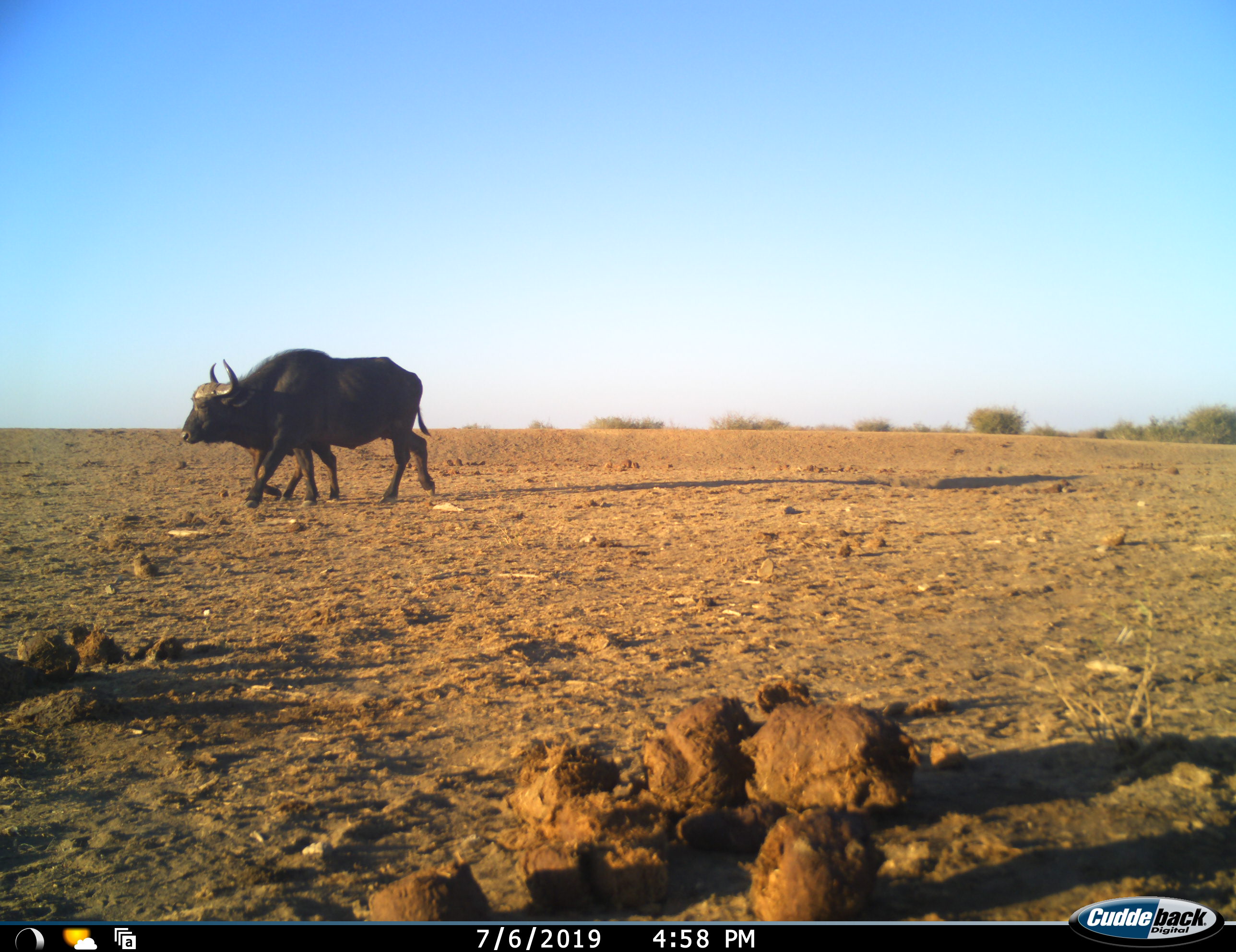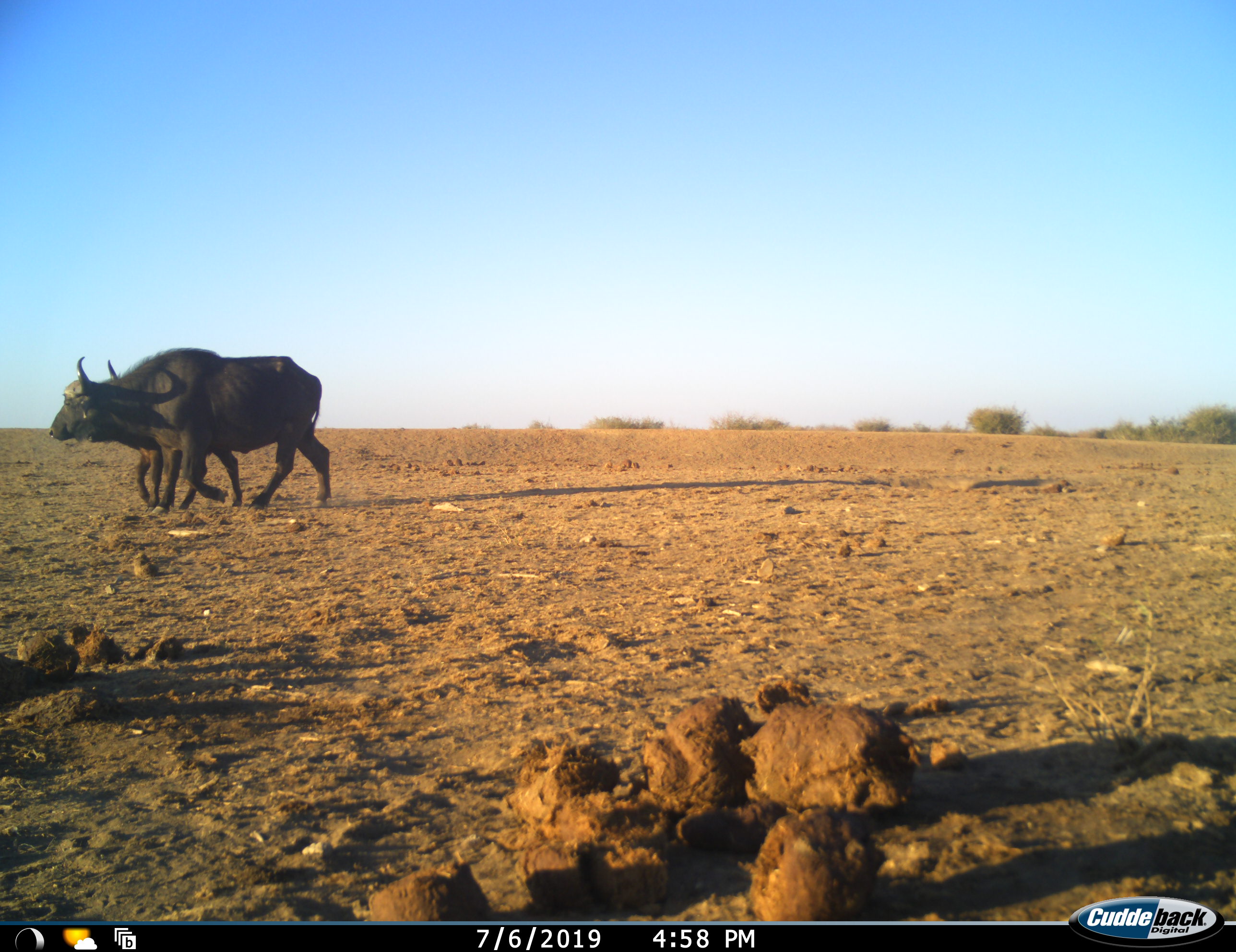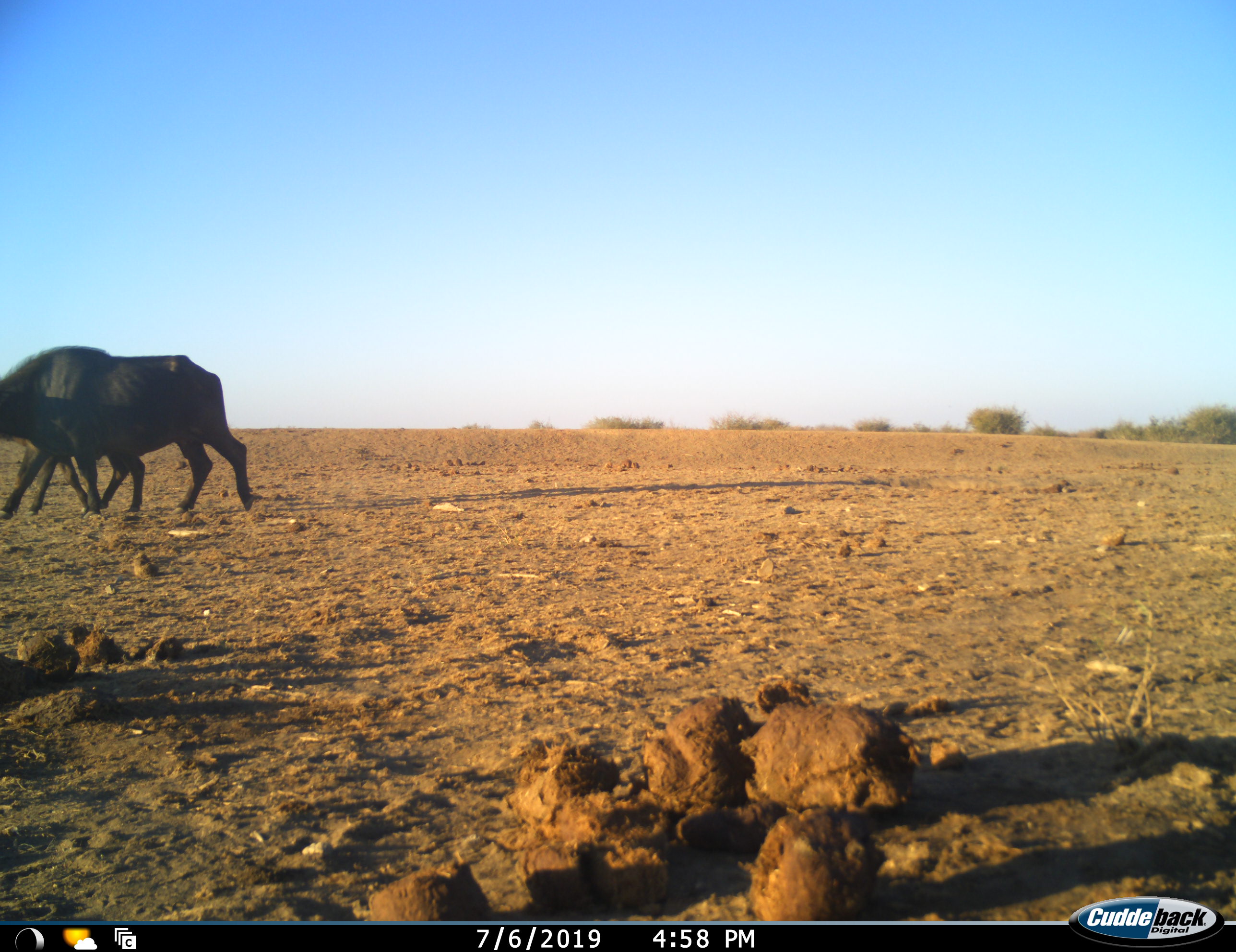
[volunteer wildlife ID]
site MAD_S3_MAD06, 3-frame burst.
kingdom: Animalia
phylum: Chordata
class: Mammalia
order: Artiodactyla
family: Bovidae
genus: Syncerus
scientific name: Syncerus caffer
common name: african buffalo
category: buffalo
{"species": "buffalo (african buffalo) (Syncerus caffer)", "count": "1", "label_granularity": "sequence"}